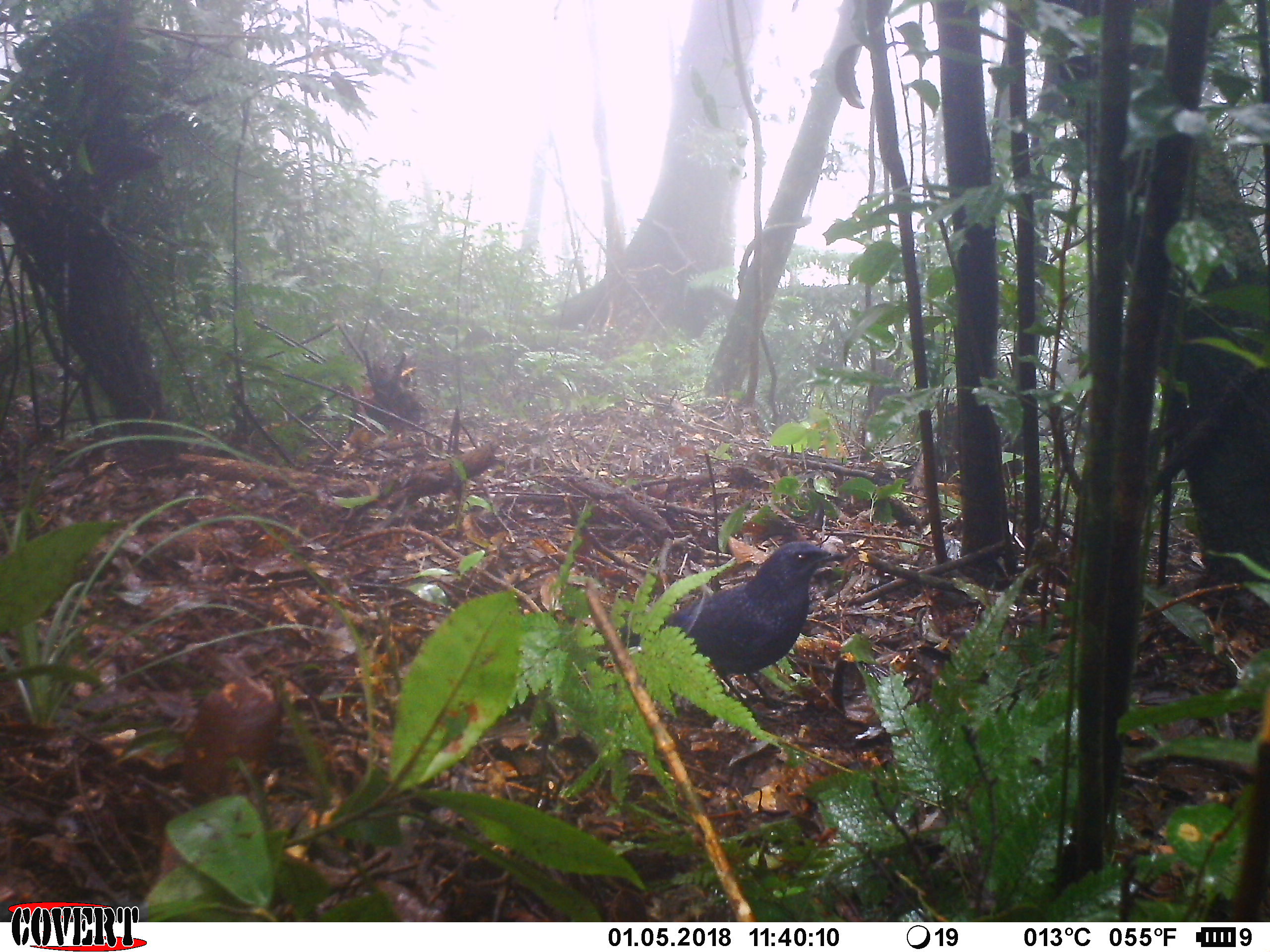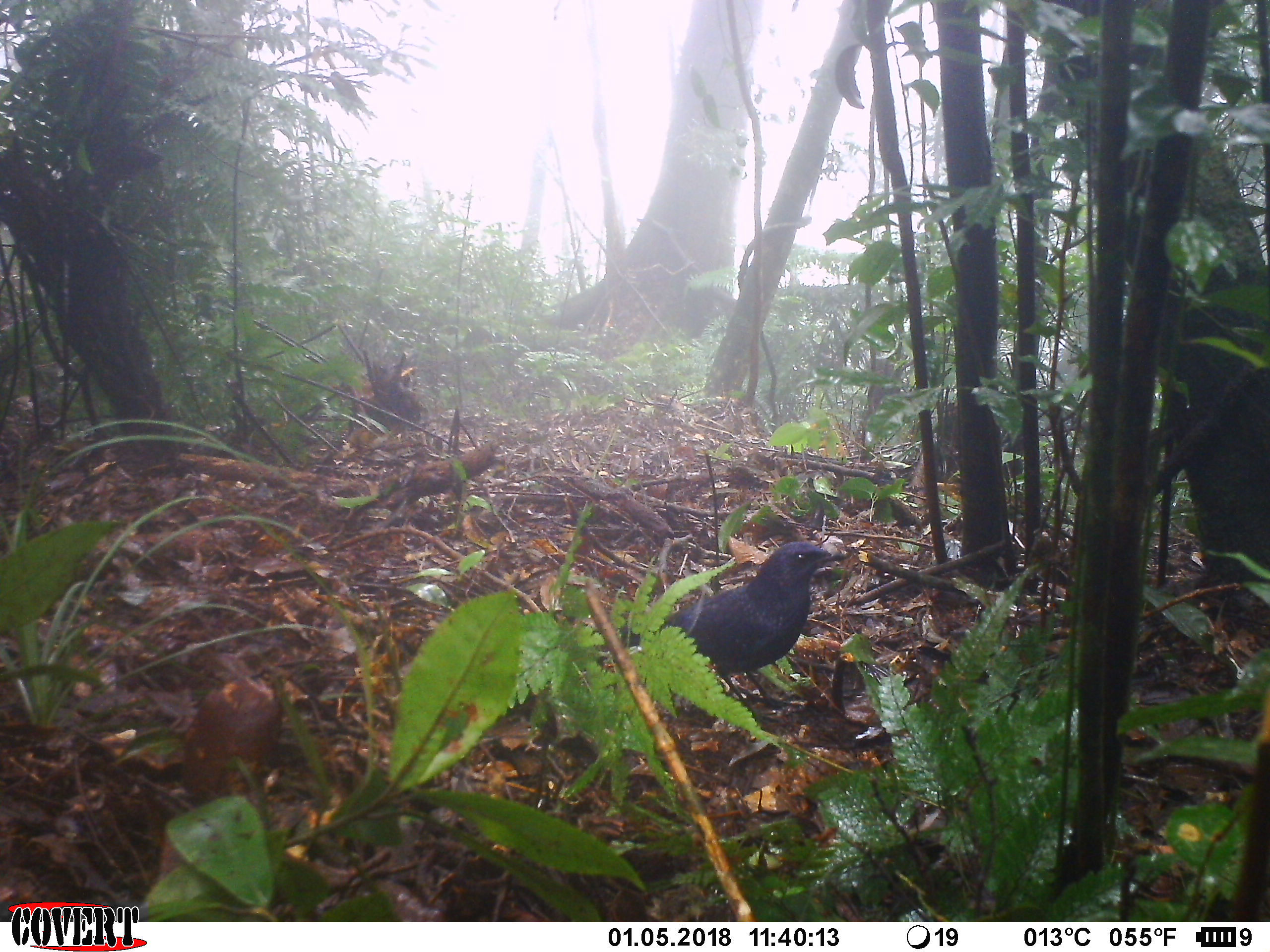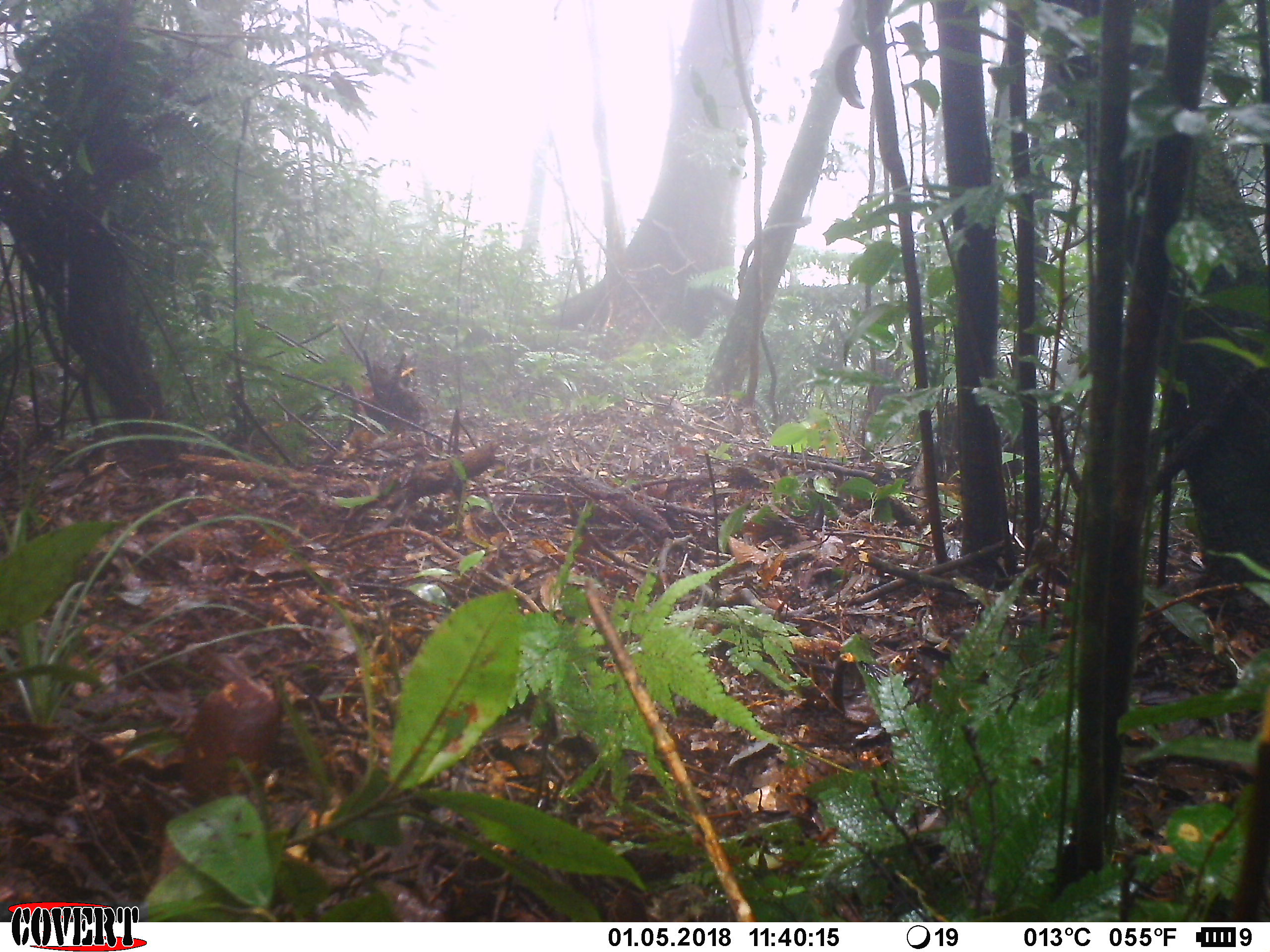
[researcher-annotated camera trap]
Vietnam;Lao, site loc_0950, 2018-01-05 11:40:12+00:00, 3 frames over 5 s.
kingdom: Animalia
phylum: Chordata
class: Aves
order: Passeriformes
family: Muscicapidae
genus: Myophonus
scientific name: Myophonus caeruleus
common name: blue whistling thrush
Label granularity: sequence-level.